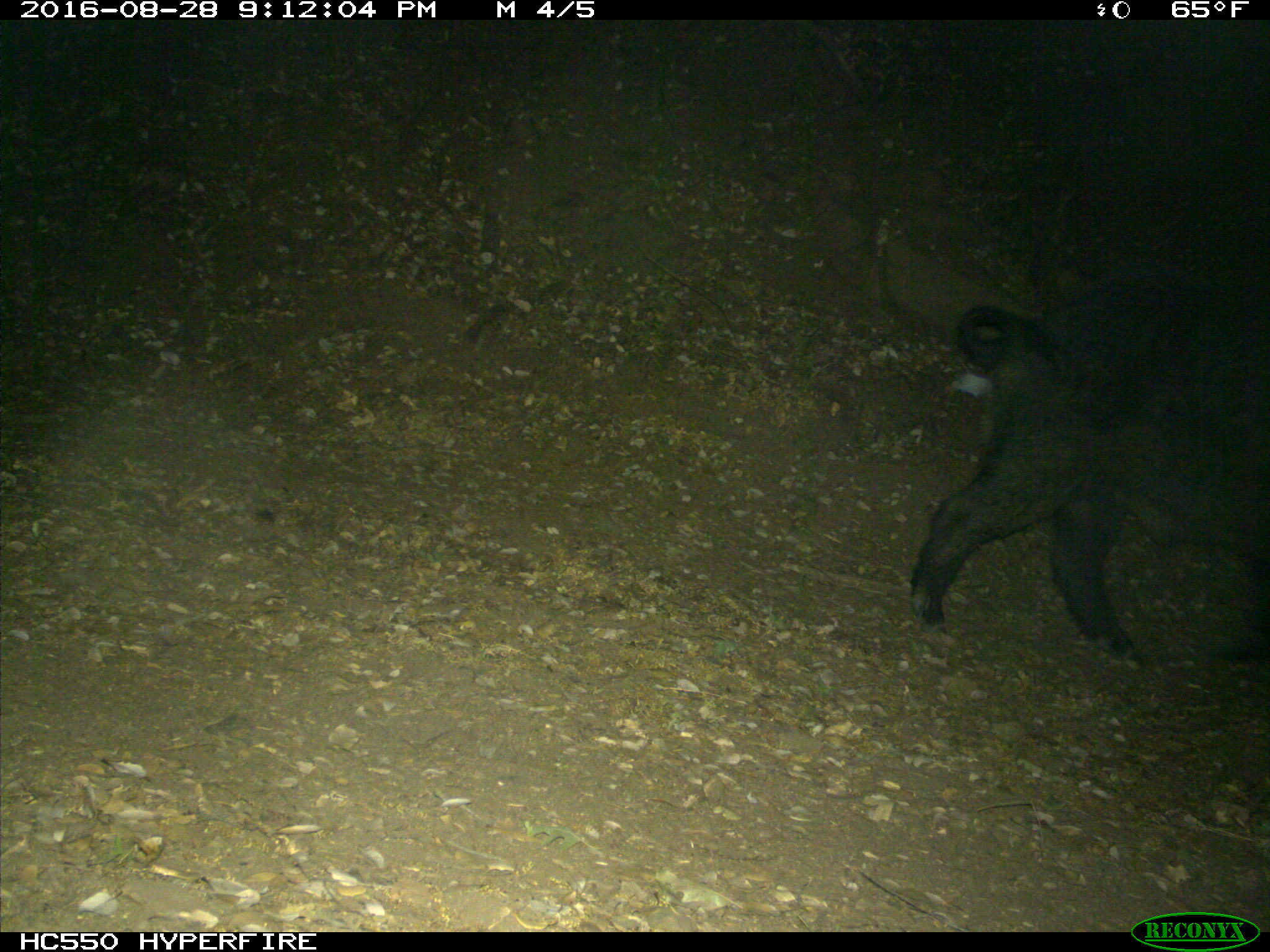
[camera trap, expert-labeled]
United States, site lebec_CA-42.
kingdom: Animalia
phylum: Chordata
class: Mammalia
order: Artiodactyla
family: Suidae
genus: Sus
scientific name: Sus scrofa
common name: wild boar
Sus scrofa (wild boar).